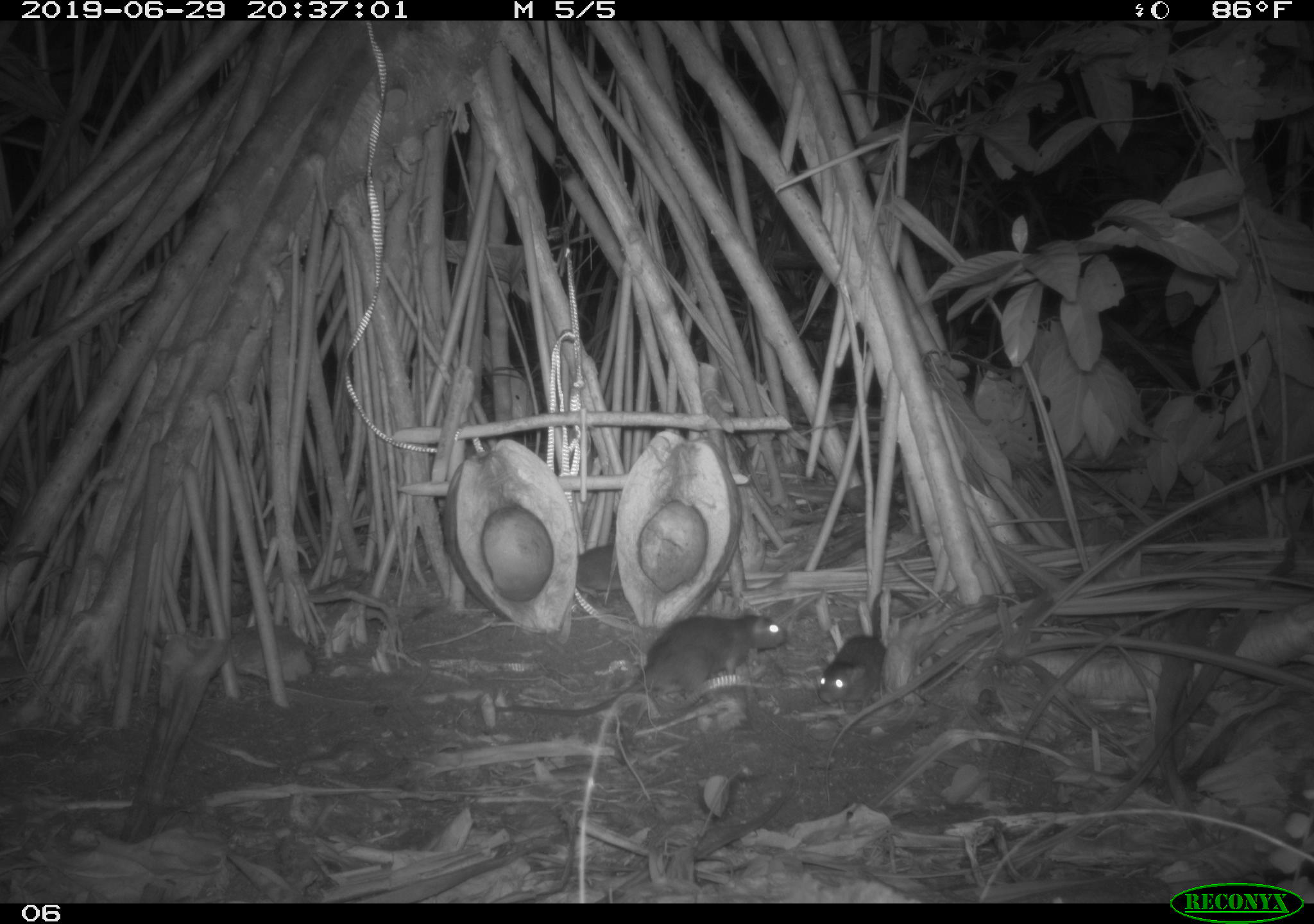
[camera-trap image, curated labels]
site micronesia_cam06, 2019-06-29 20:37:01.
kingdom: Animalia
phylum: Chordata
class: Mammalia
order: Rodentia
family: Muridae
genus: Rattus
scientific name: Rattus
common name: rat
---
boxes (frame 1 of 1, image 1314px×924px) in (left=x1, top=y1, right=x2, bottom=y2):
rat: (left=491, top=608, right=785, bottom=726); (left=815, top=628, right=888, bottom=708)